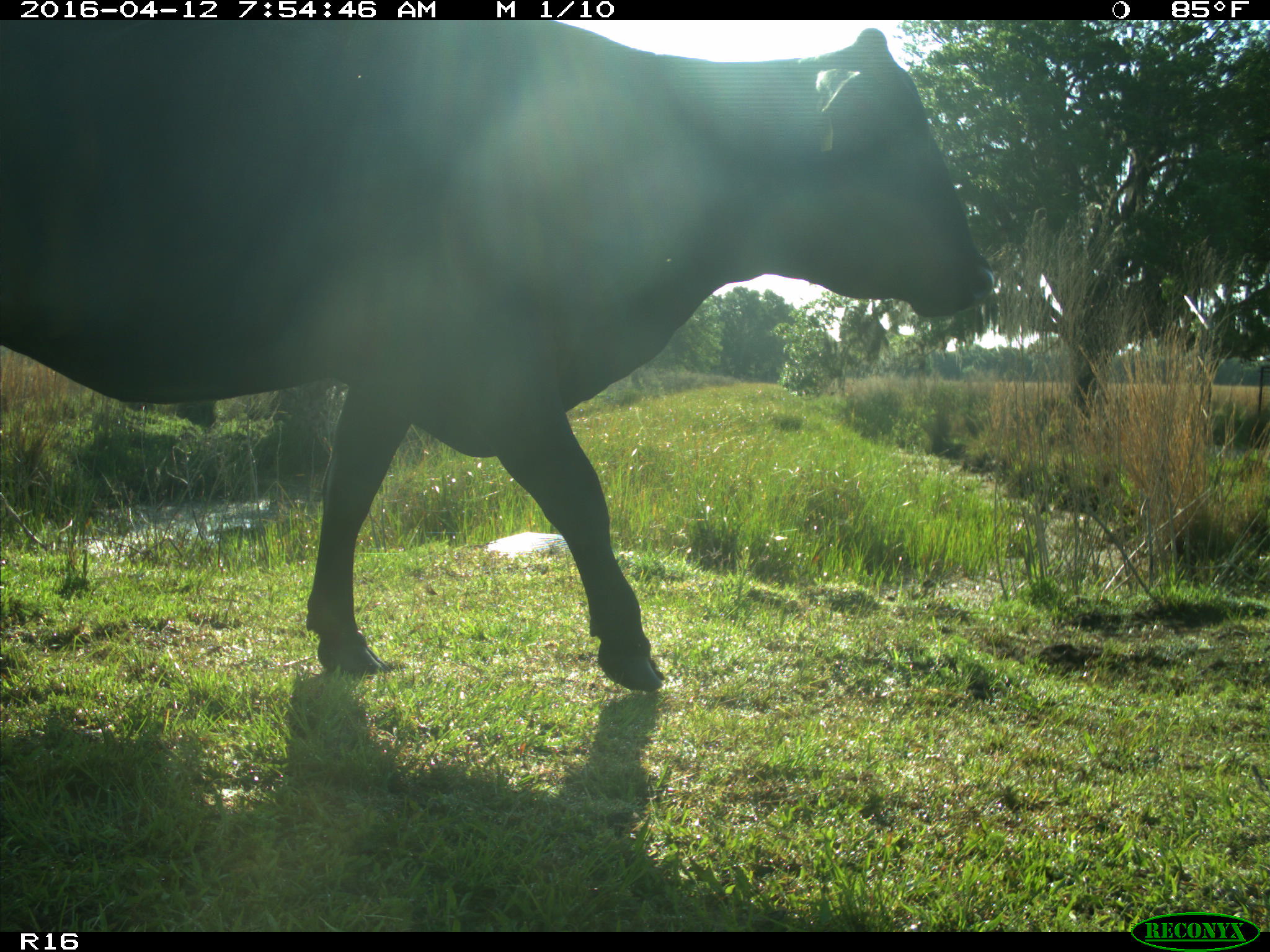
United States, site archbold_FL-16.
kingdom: Animalia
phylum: Chordata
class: Mammalia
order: Artiodactyla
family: Bovidae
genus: Bos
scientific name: Bos taurus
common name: domestic cow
Bos taurus (domestic cow).